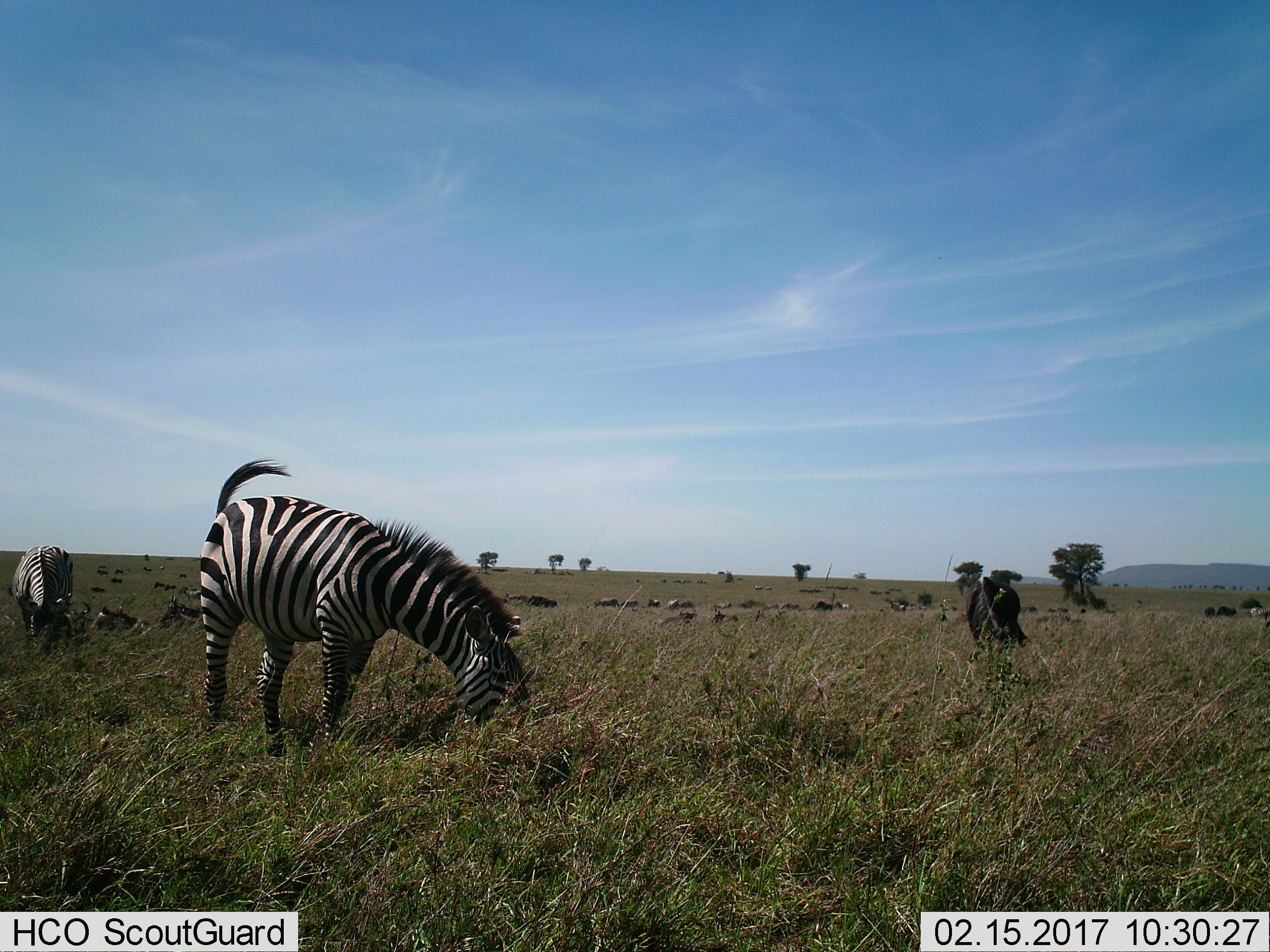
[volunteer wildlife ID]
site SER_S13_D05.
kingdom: Animalia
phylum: Chordata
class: Mammalia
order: Perissodactyla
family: Equidae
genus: Equus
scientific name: Equus quagga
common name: plains zebra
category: zebraplains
Zebraplains (plains zebra) (Equus quagga), count 2. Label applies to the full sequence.